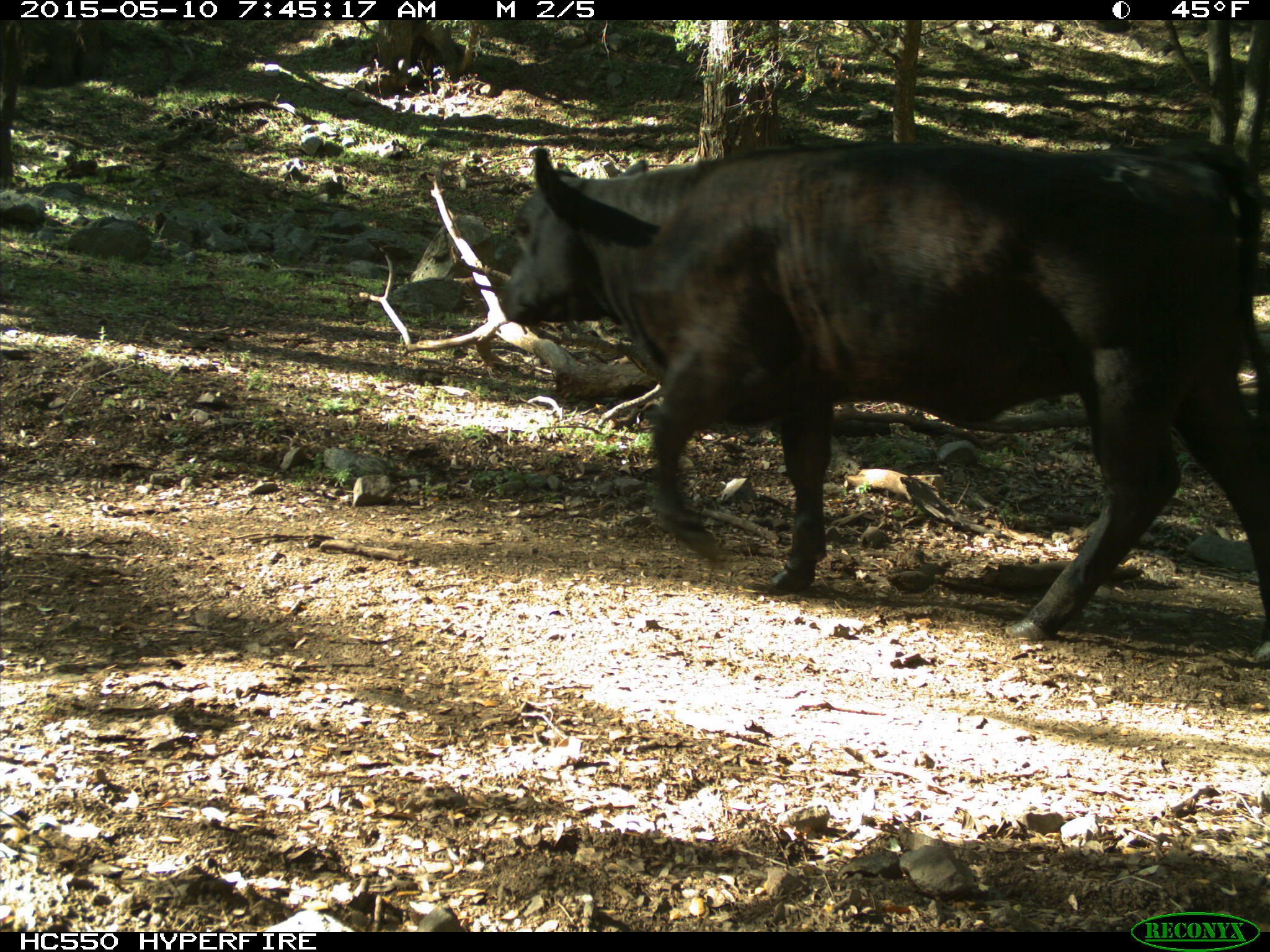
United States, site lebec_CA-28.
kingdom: Animalia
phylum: Chordata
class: Mammalia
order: Artiodactyla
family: Bovidae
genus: Bos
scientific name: Bos taurus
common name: domestic cow